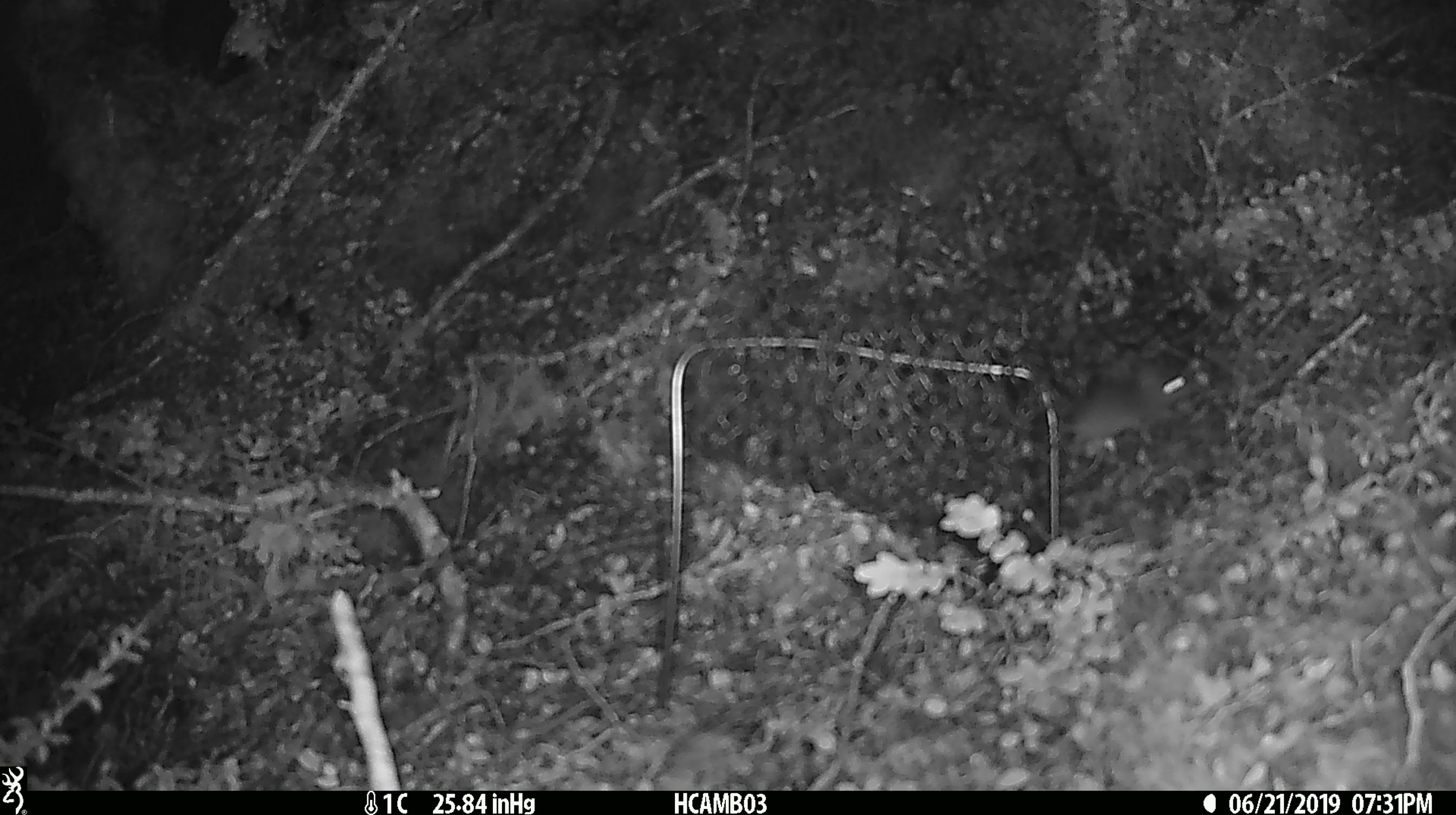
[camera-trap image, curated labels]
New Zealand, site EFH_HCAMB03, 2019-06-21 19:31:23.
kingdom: Animalia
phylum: Chordata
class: Mammalia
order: Rodentia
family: Muridae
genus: Mus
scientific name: Mus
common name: mouse